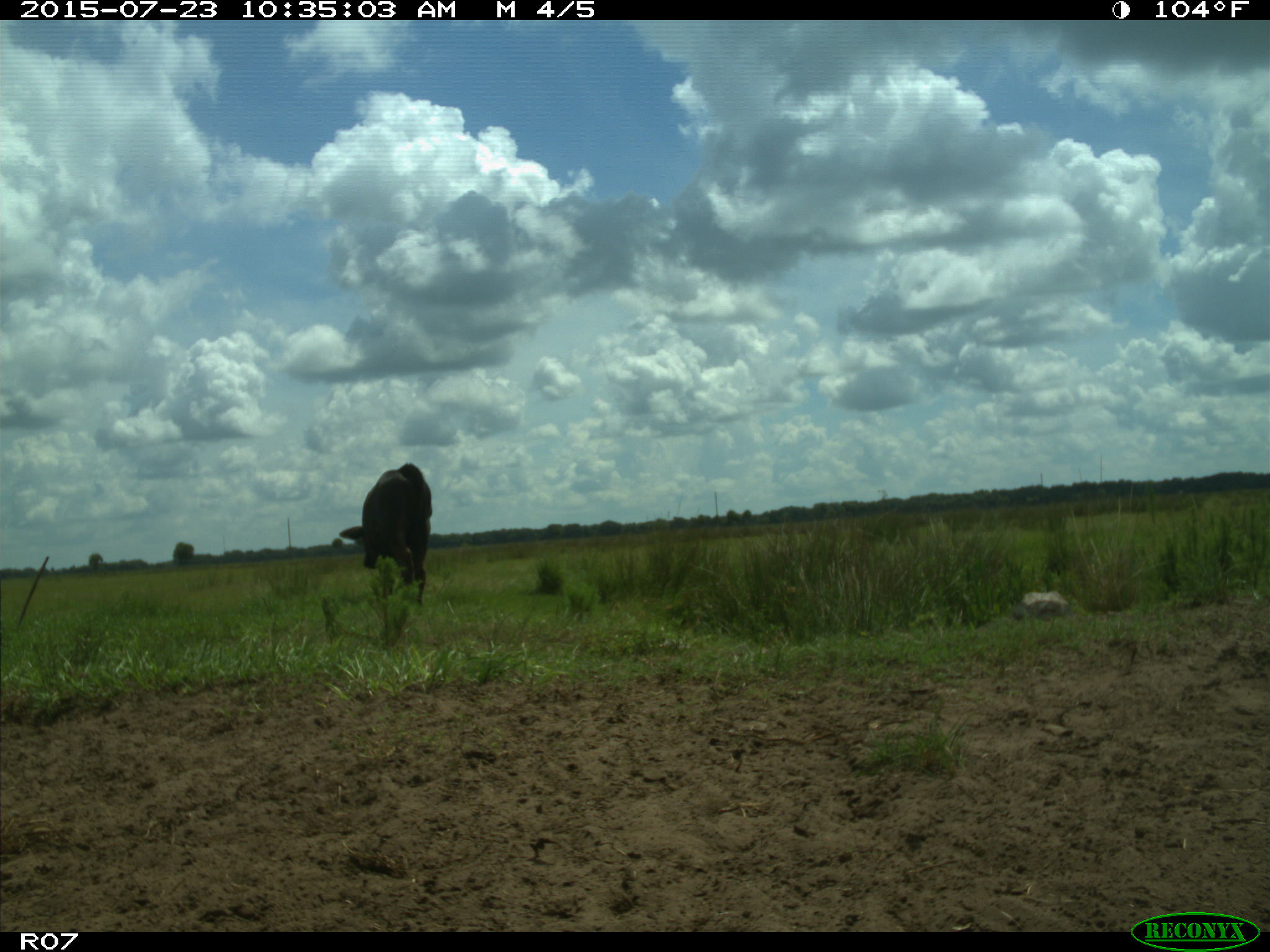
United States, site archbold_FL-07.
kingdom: Animalia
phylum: Chordata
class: Mammalia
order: Artiodactyla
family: Bovidae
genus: Bos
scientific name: Bos taurus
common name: domestic cow